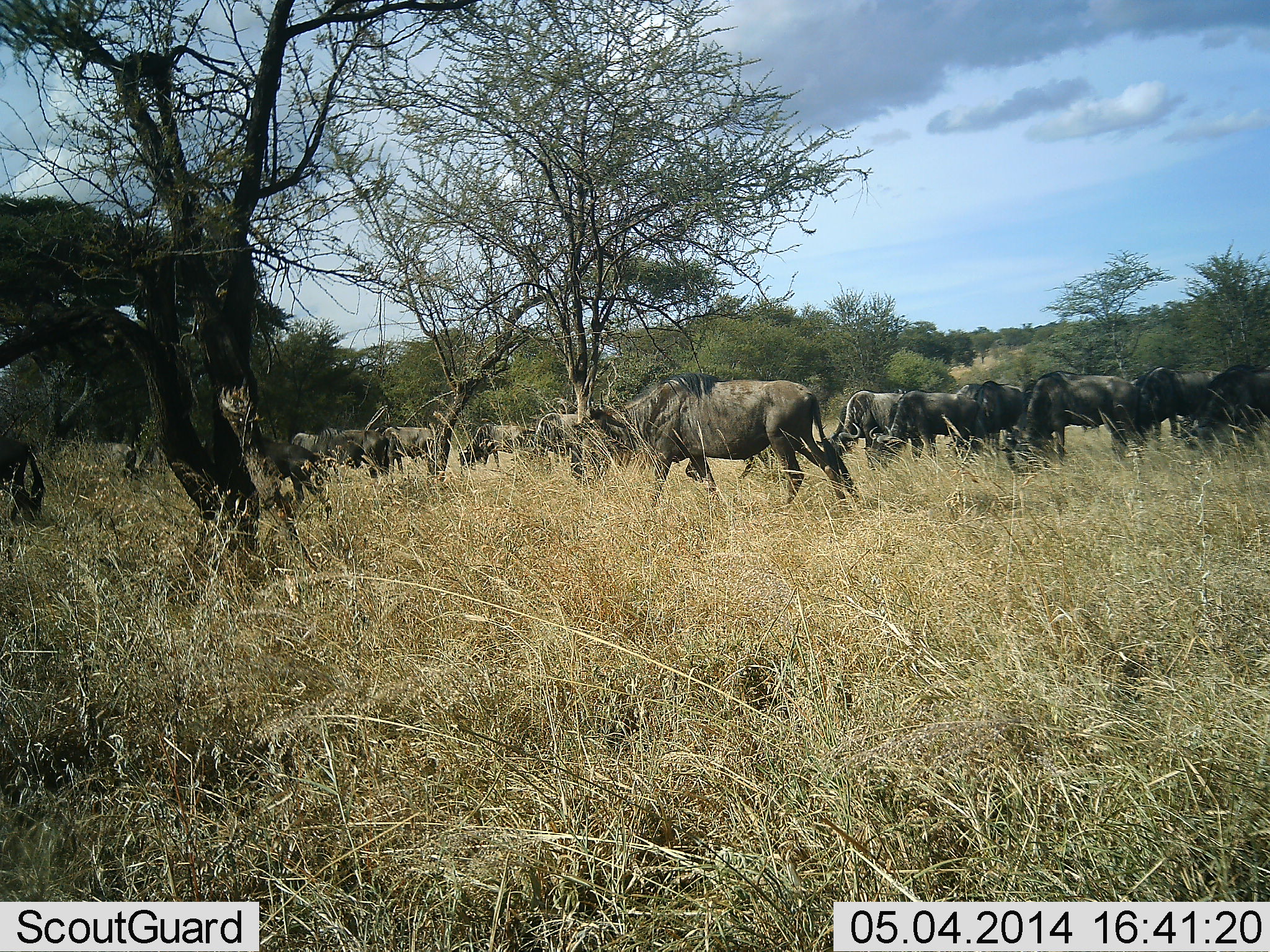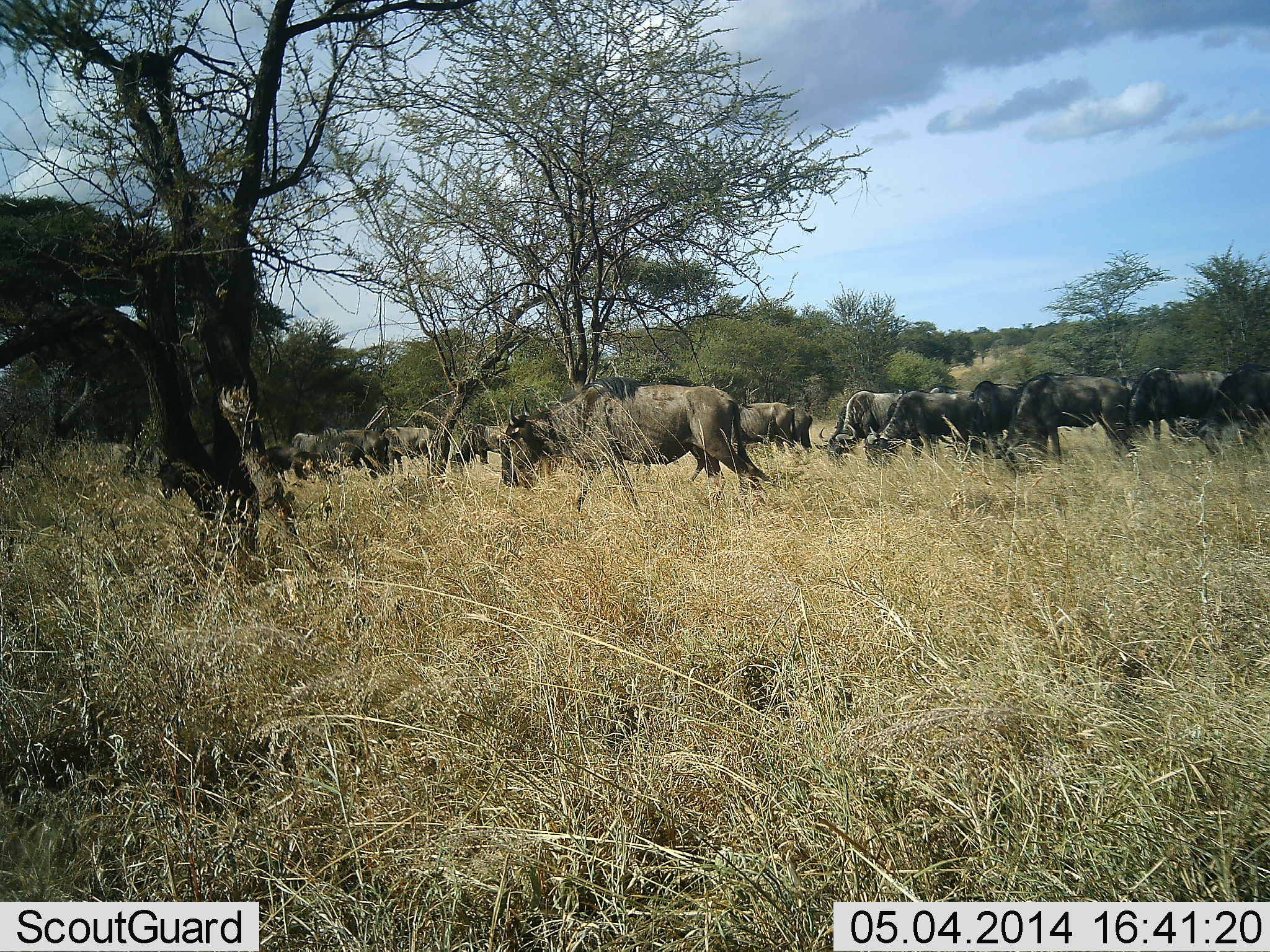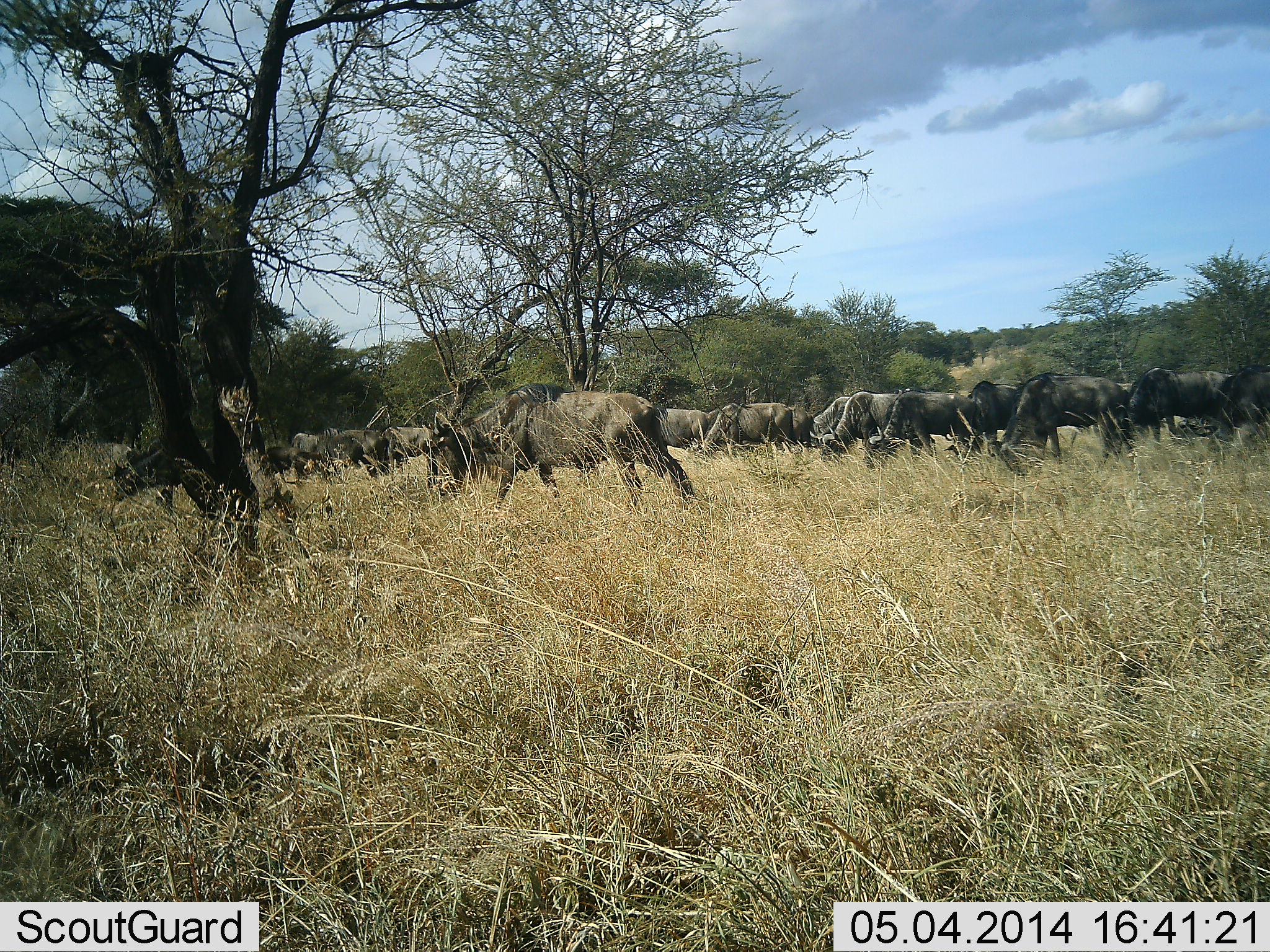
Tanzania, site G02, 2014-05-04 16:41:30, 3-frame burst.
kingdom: Animalia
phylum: Chordata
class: Mammalia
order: Artiodactyla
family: Bovidae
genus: Connochaetes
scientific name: Connochaetes taurinus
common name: blue wildebeest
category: wildebeest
Wildebeest (blue wildebeest) (Connochaetes taurinus), count 11-50. Behavior (volunteer vote fractions): standing 40%, resting 4%, moving 76%, interacting 2%. Young present (vote fraction): 0%. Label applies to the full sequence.